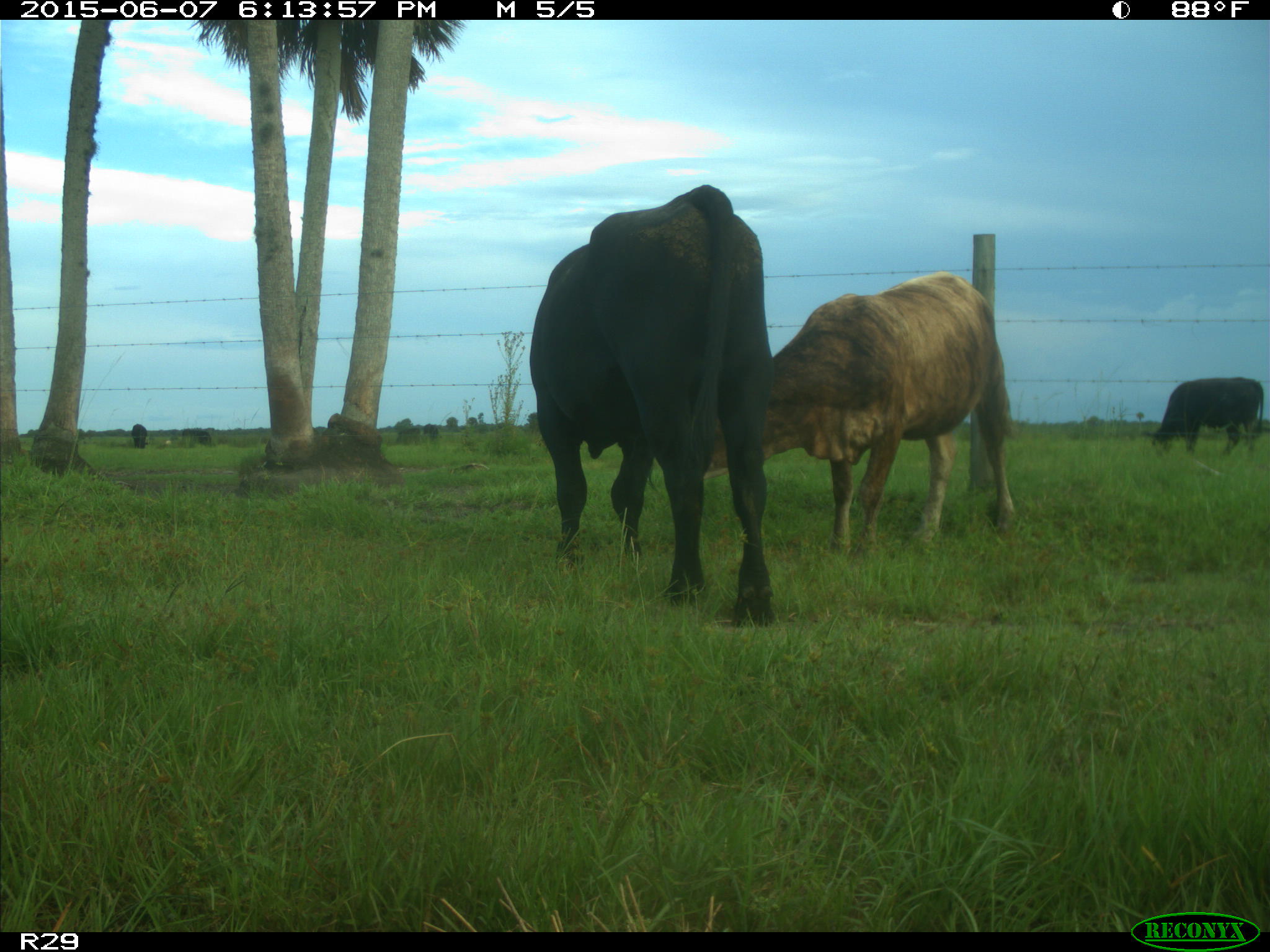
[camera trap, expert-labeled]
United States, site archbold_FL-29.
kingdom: Animalia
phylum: Chordata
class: Mammalia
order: Artiodactyla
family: Bovidae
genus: Bos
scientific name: Bos taurus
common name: domestic cow